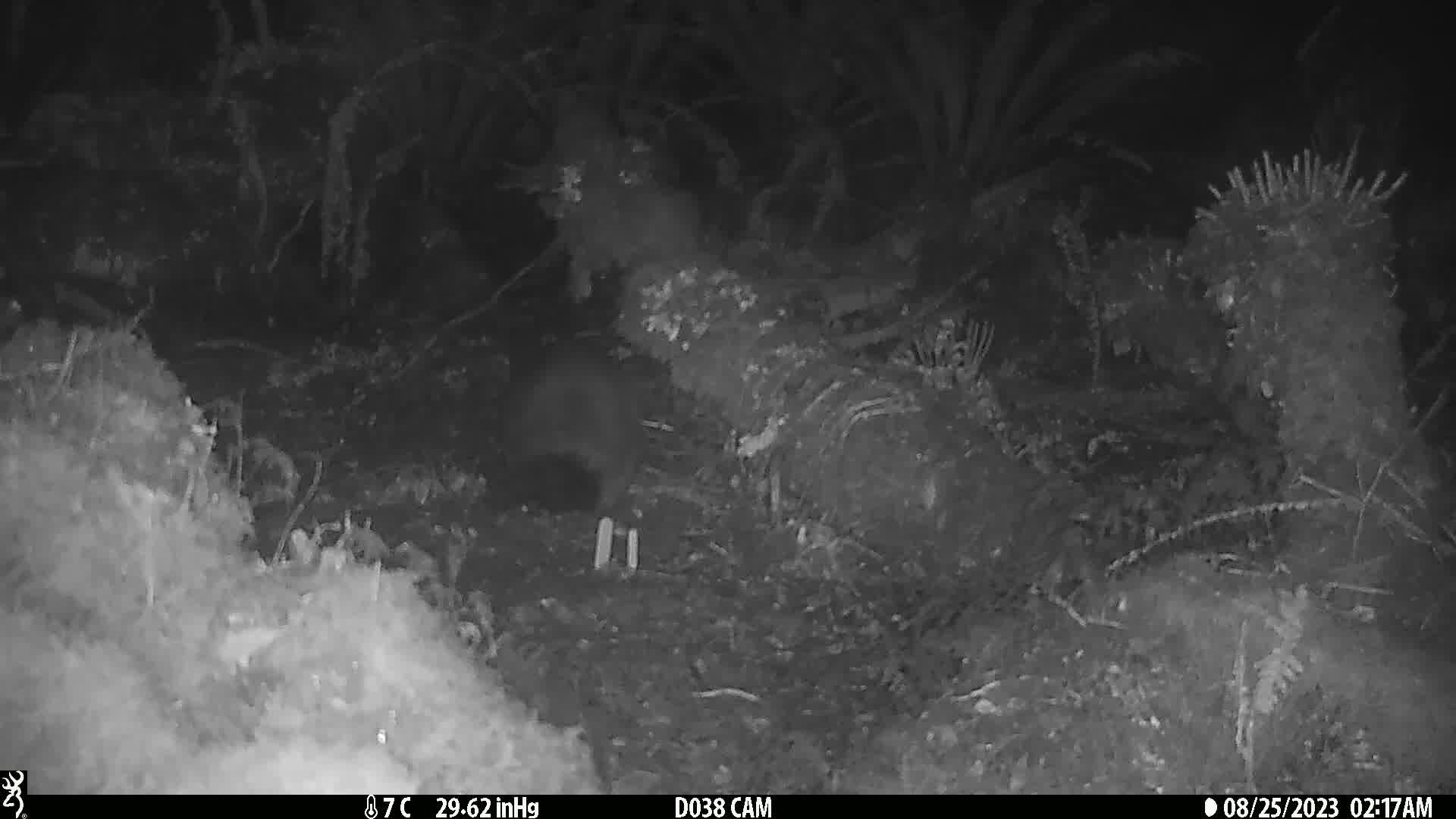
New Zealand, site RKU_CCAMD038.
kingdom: Animalia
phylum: Chordata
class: Mammalia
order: Diprotodontia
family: Phalangeridae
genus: Trichosurus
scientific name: Trichosurus vulpecula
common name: common brushtail possum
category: possum